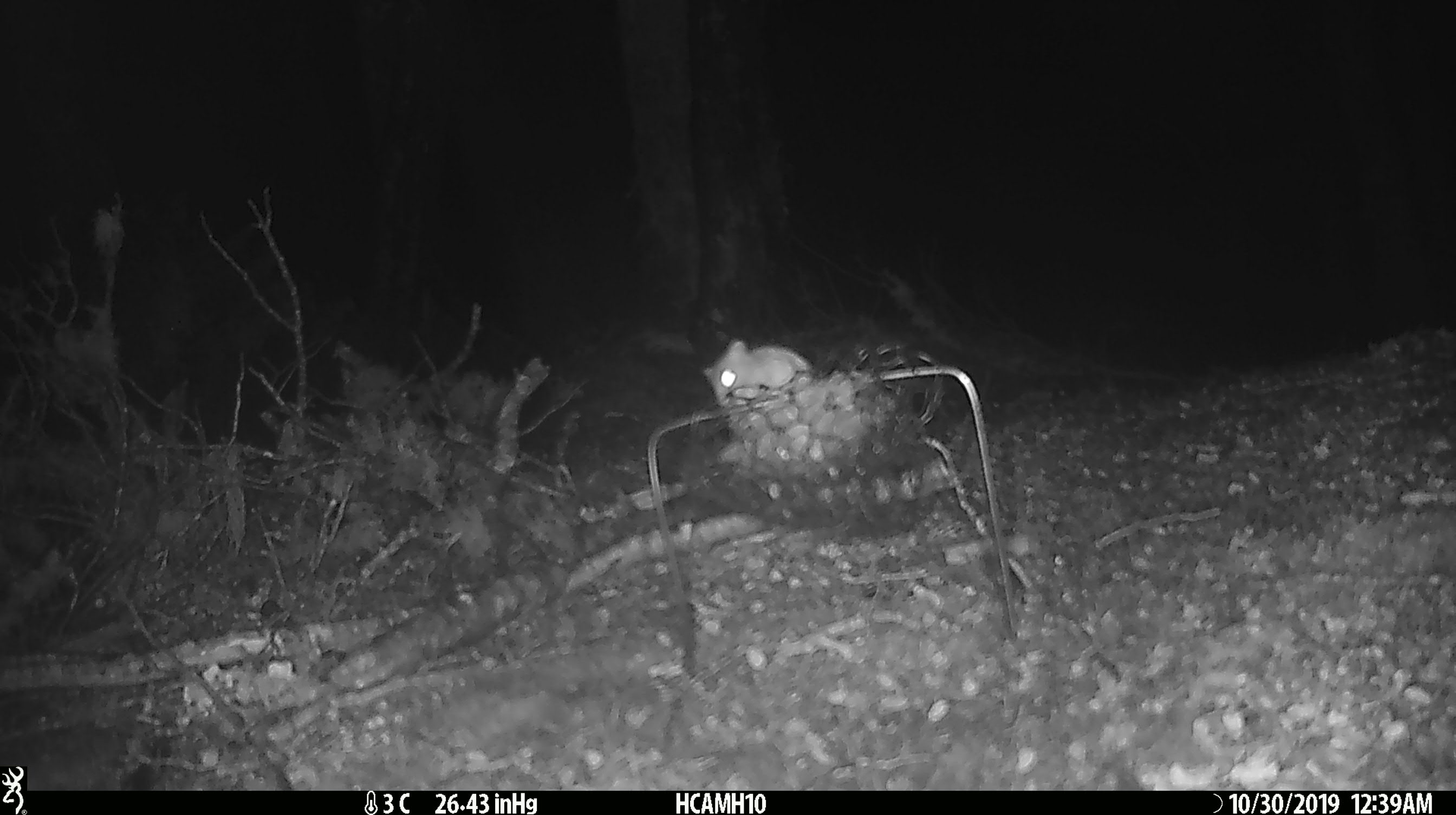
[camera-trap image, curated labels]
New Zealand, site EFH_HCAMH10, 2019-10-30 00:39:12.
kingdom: Animalia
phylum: Chordata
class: Mammalia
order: Rodentia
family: Muridae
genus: Mus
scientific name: Mus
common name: mouse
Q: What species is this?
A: Mouse (Mus).